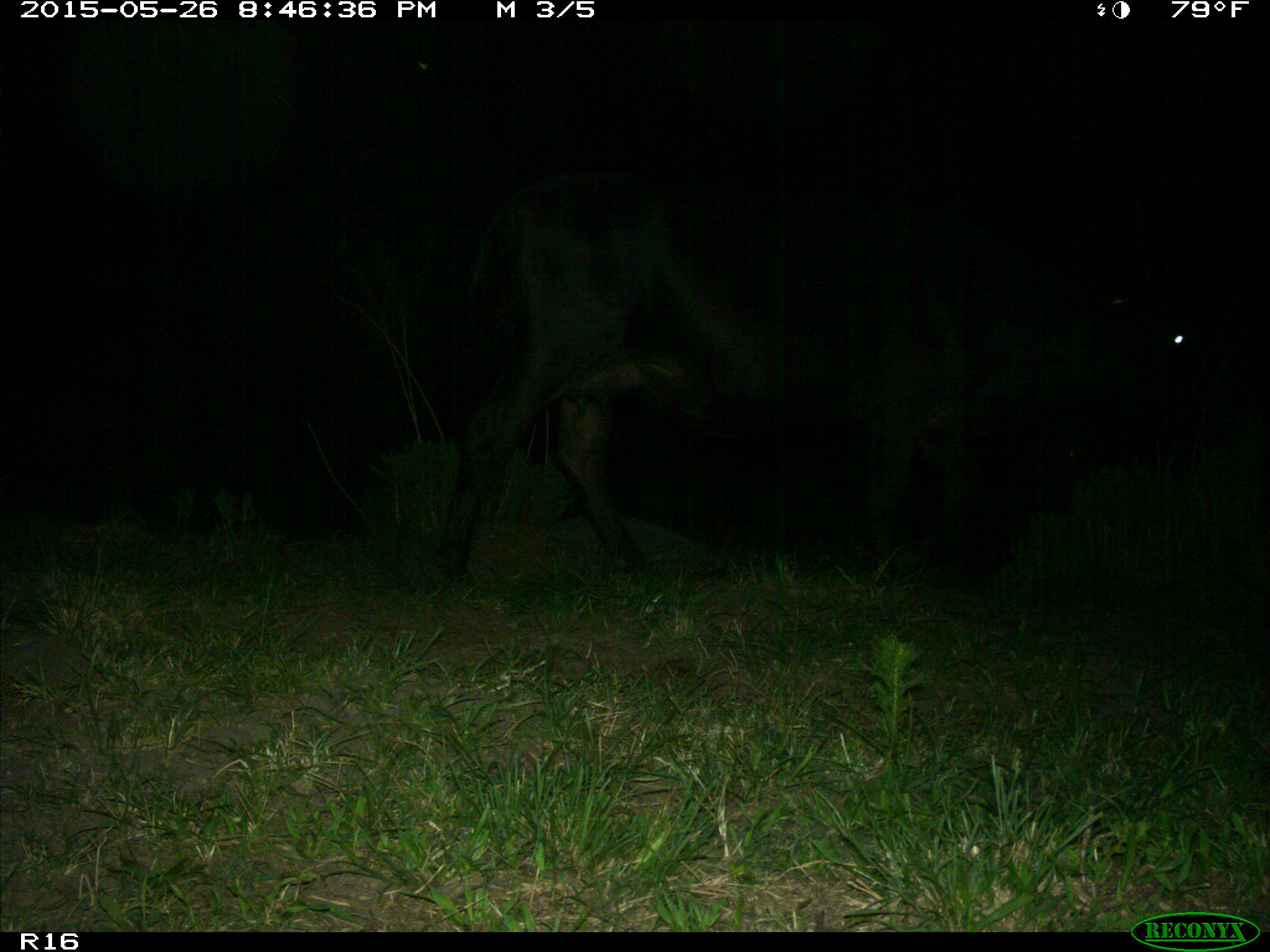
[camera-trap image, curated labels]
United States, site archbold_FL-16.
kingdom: Animalia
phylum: Chordata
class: Mammalia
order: Artiodactyla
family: Bovidae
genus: Bos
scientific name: Bos taurus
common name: domestic cow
Bos taurus (domestic cow).